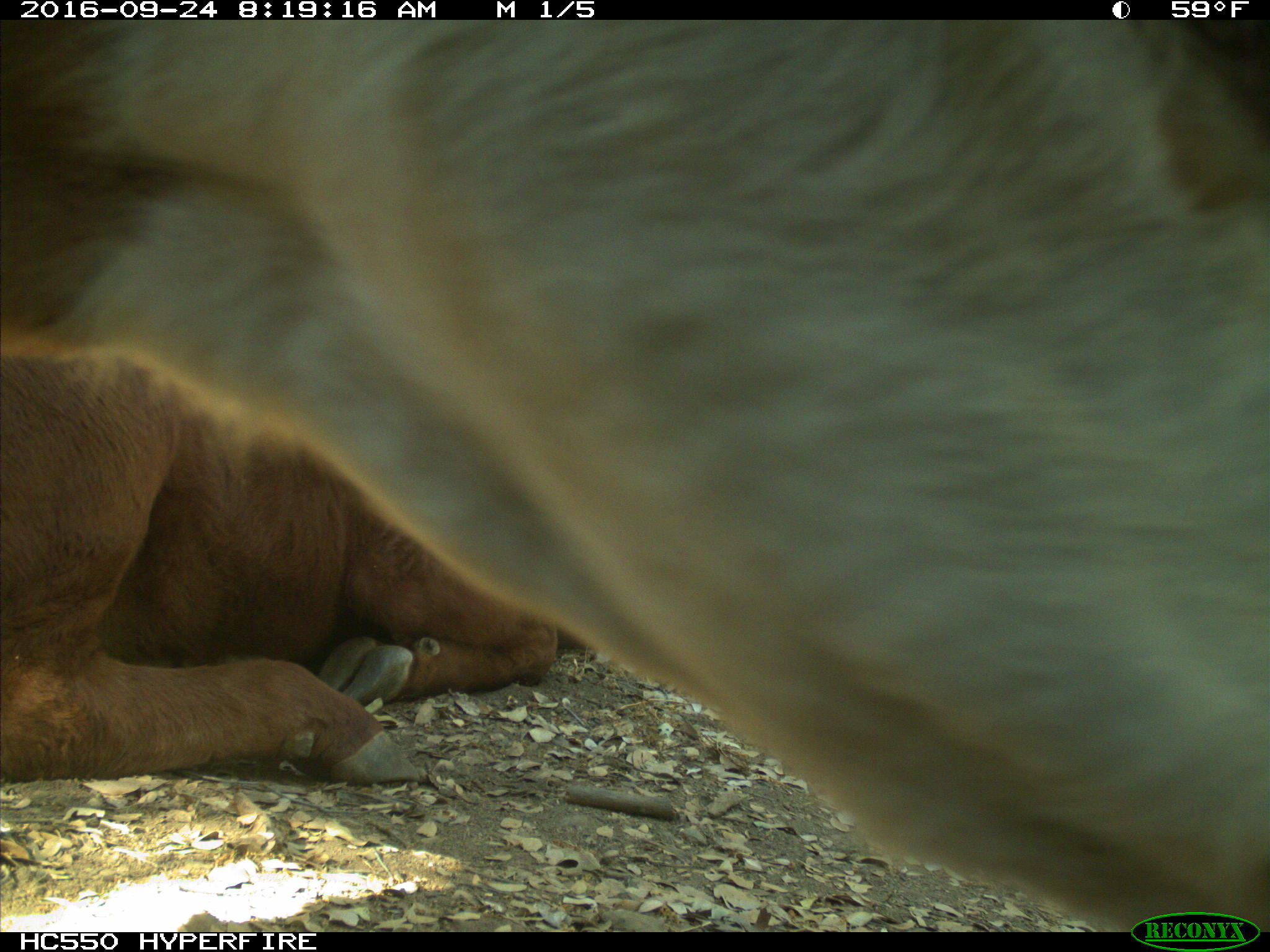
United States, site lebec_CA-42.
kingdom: Animalia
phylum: Chordata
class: Mammalia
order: Artiodactyla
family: Bovidae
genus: Bos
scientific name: Bos taurus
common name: domestic cow